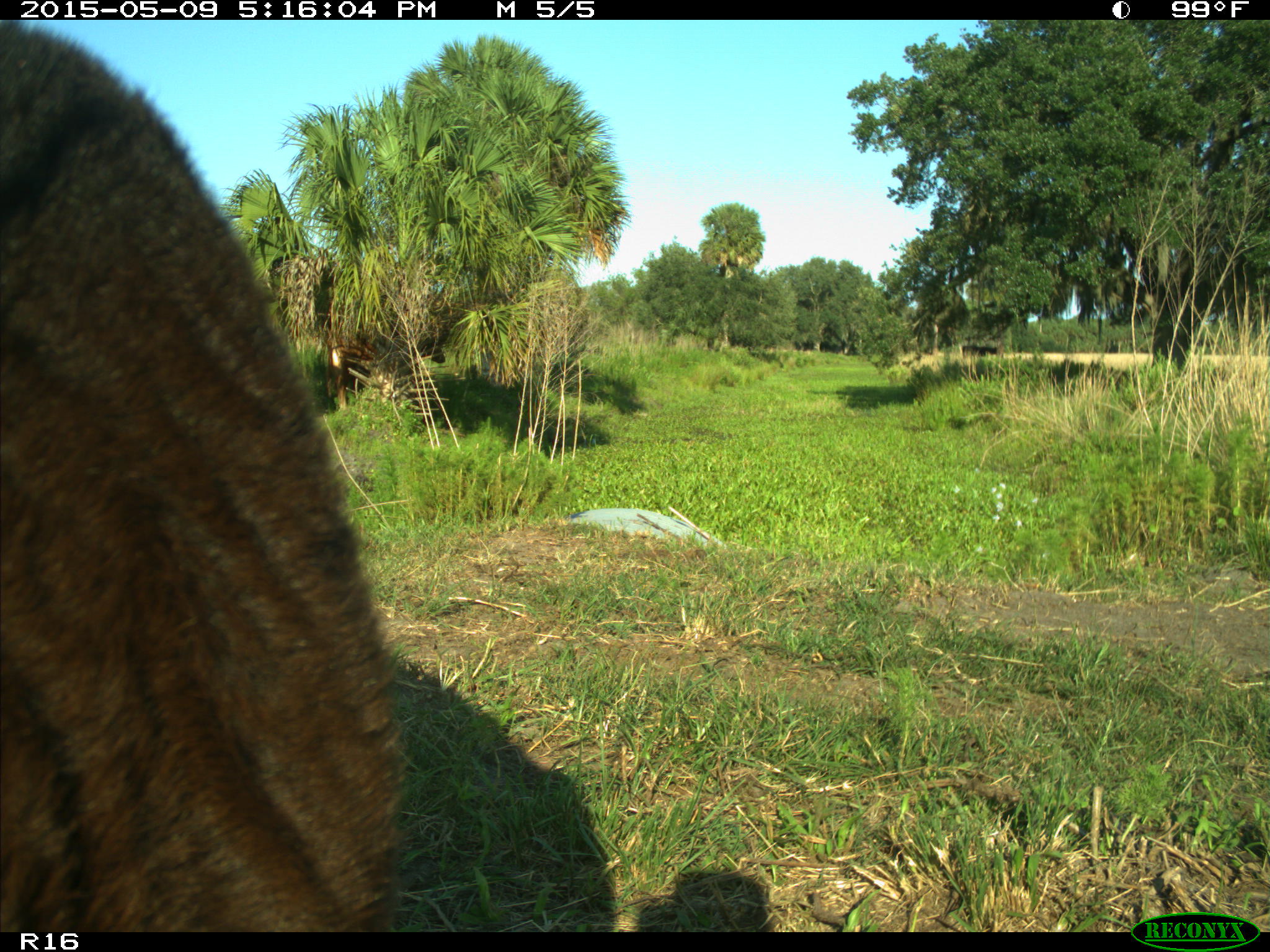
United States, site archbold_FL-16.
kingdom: Animalia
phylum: Chordata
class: Mammalia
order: Artiodactyla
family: Suidae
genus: Sus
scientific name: Sus scrofa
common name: wild boar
Sus scrofa (wild boar).